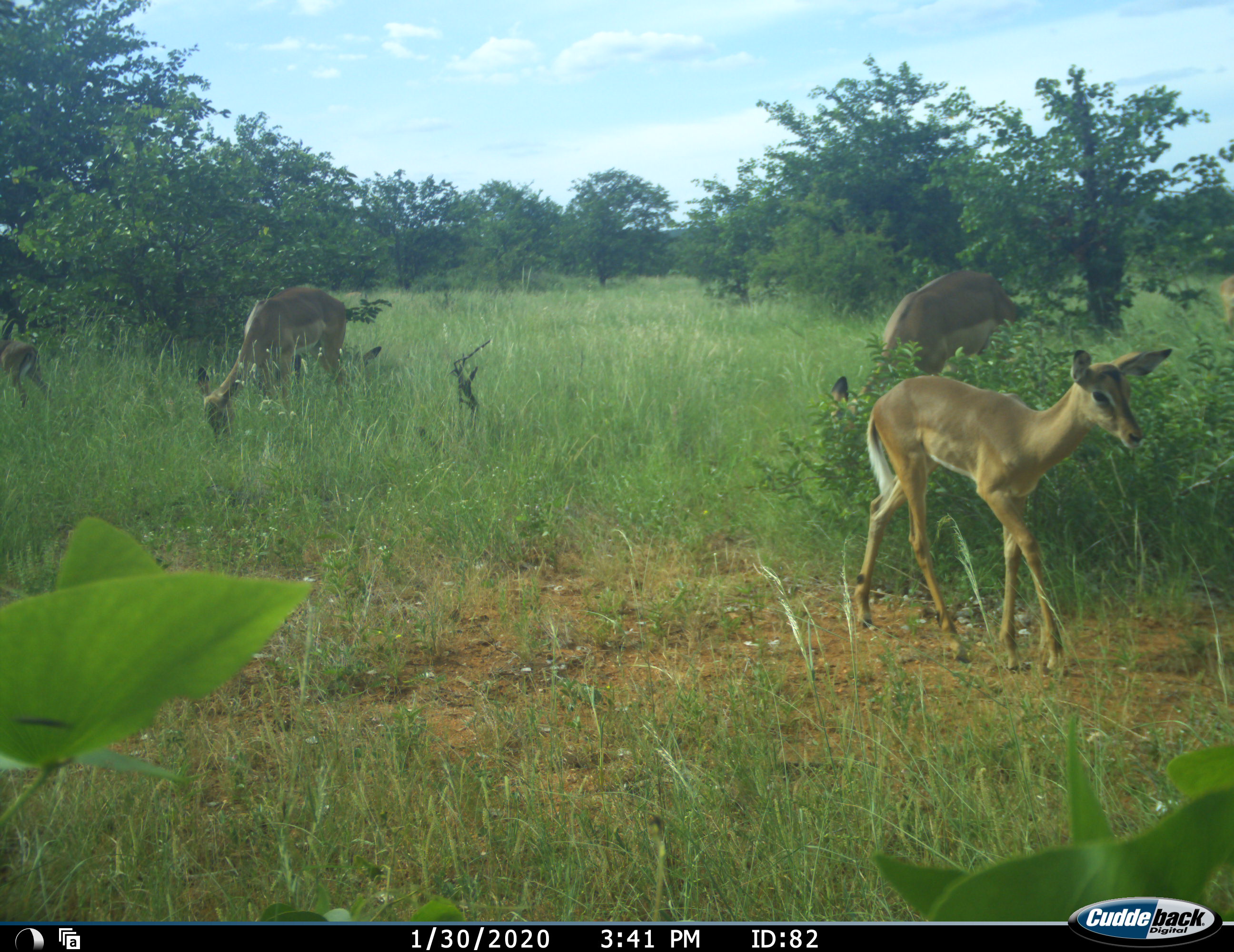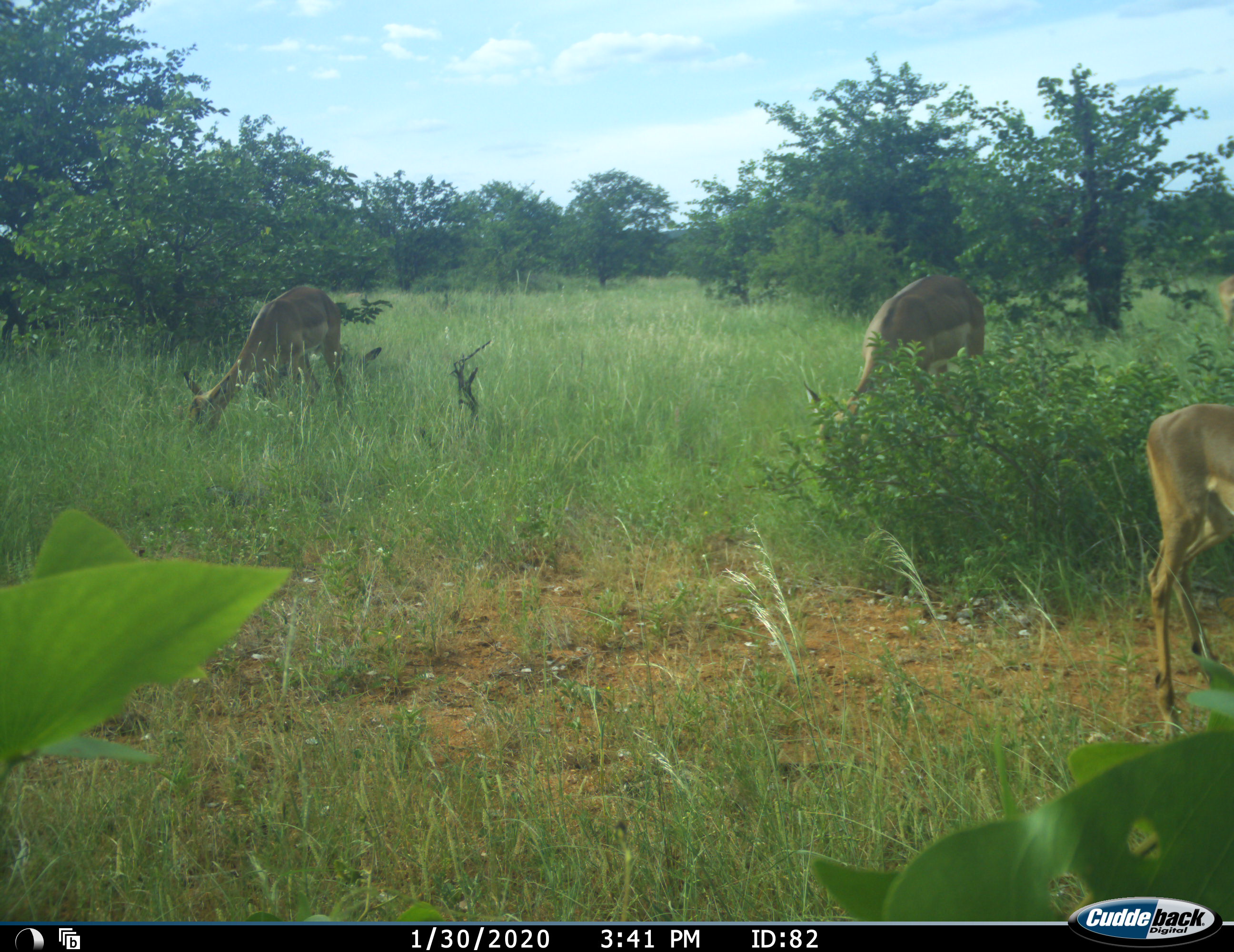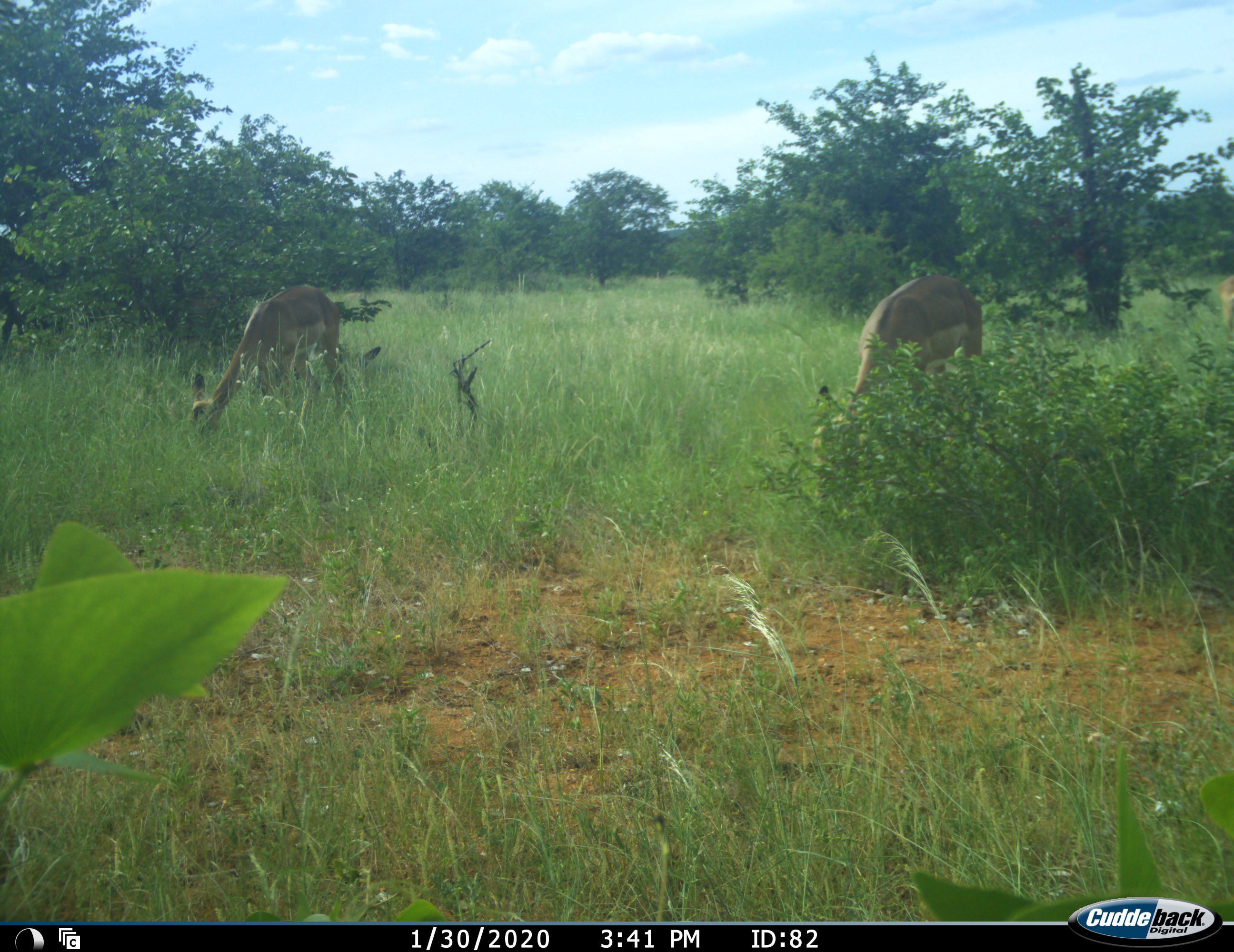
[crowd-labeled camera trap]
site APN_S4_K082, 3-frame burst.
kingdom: Animalia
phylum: Chordata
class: Mammalia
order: Artiodactyla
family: Bovidae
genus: Aepyceros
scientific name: Aepyceros melampus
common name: impala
Impala (Aepyceros melampus), count 5. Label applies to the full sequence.